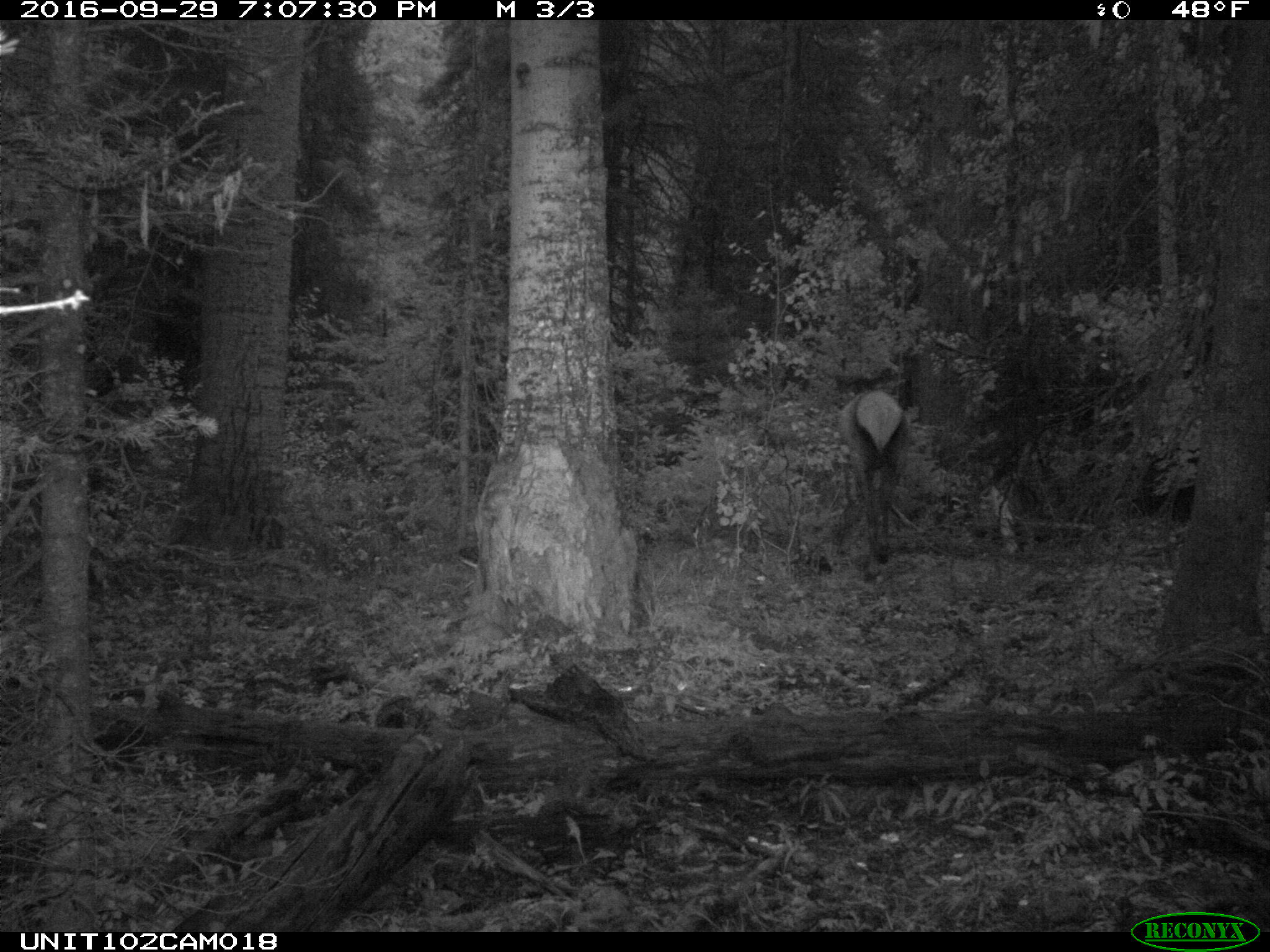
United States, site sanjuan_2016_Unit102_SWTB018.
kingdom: Animalia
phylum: Chordata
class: Mammalia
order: Artiodactyla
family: Cervidae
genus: Cervus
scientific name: Cervus elaphus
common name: red deer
Cervus elaphus (red deer).